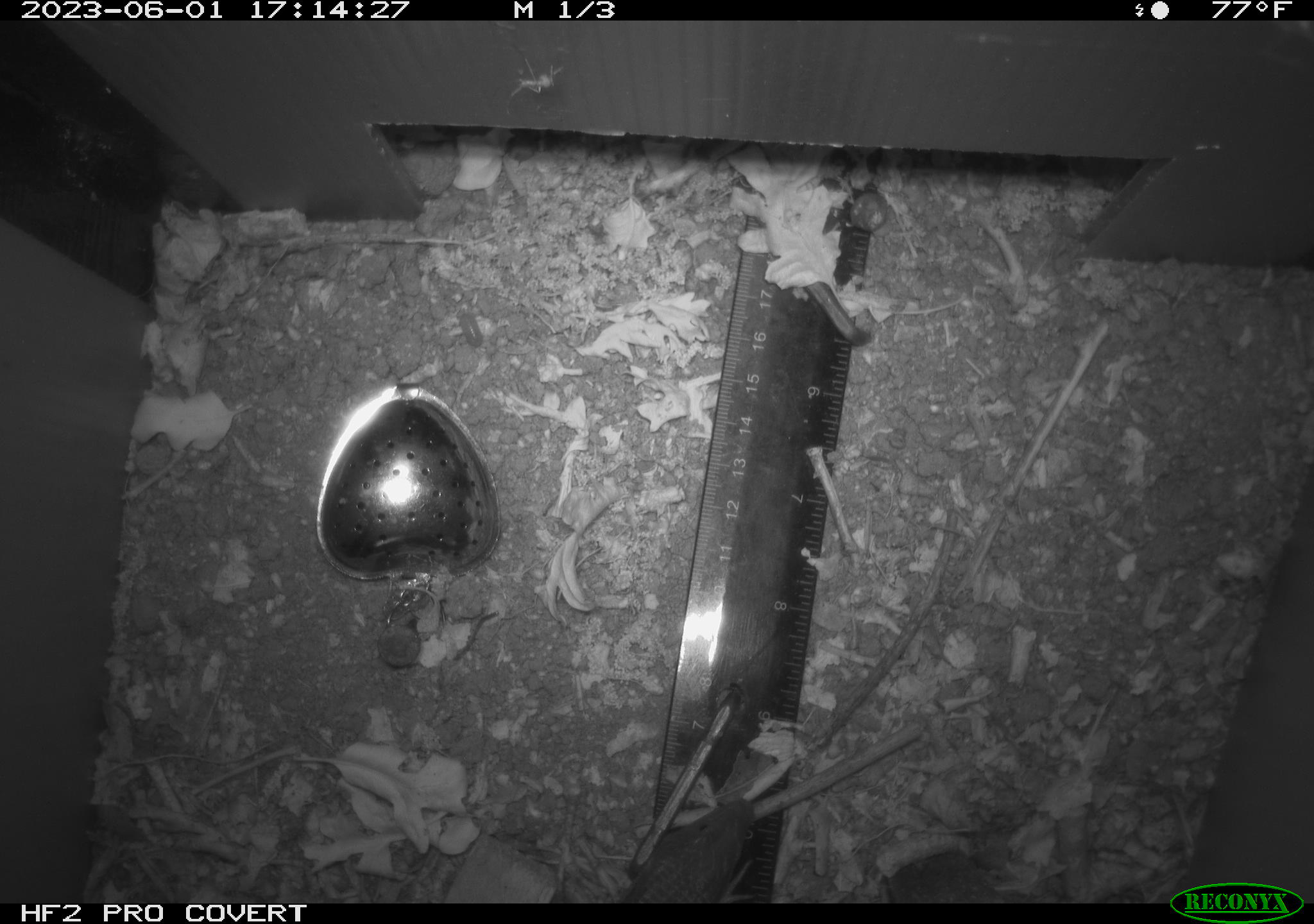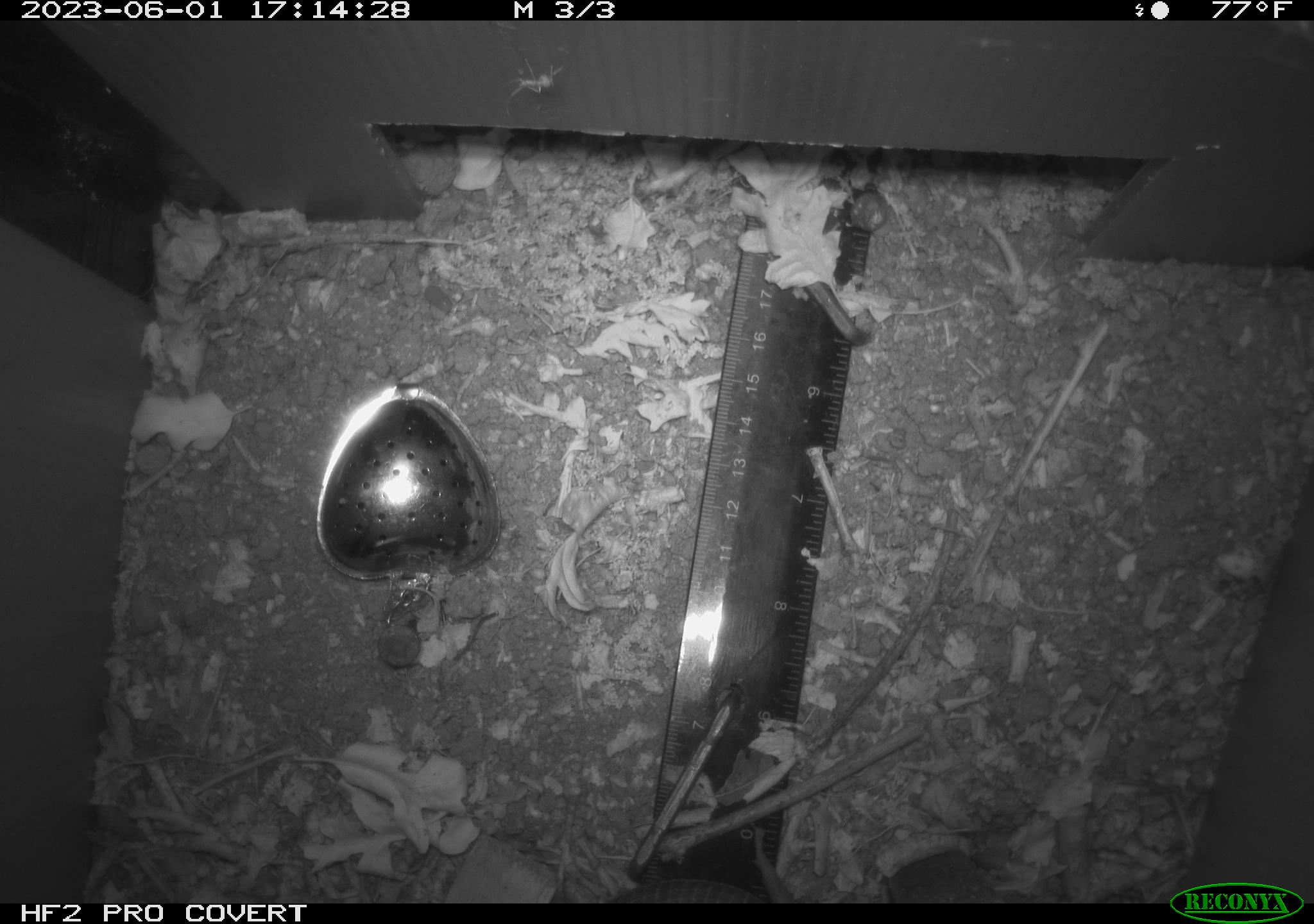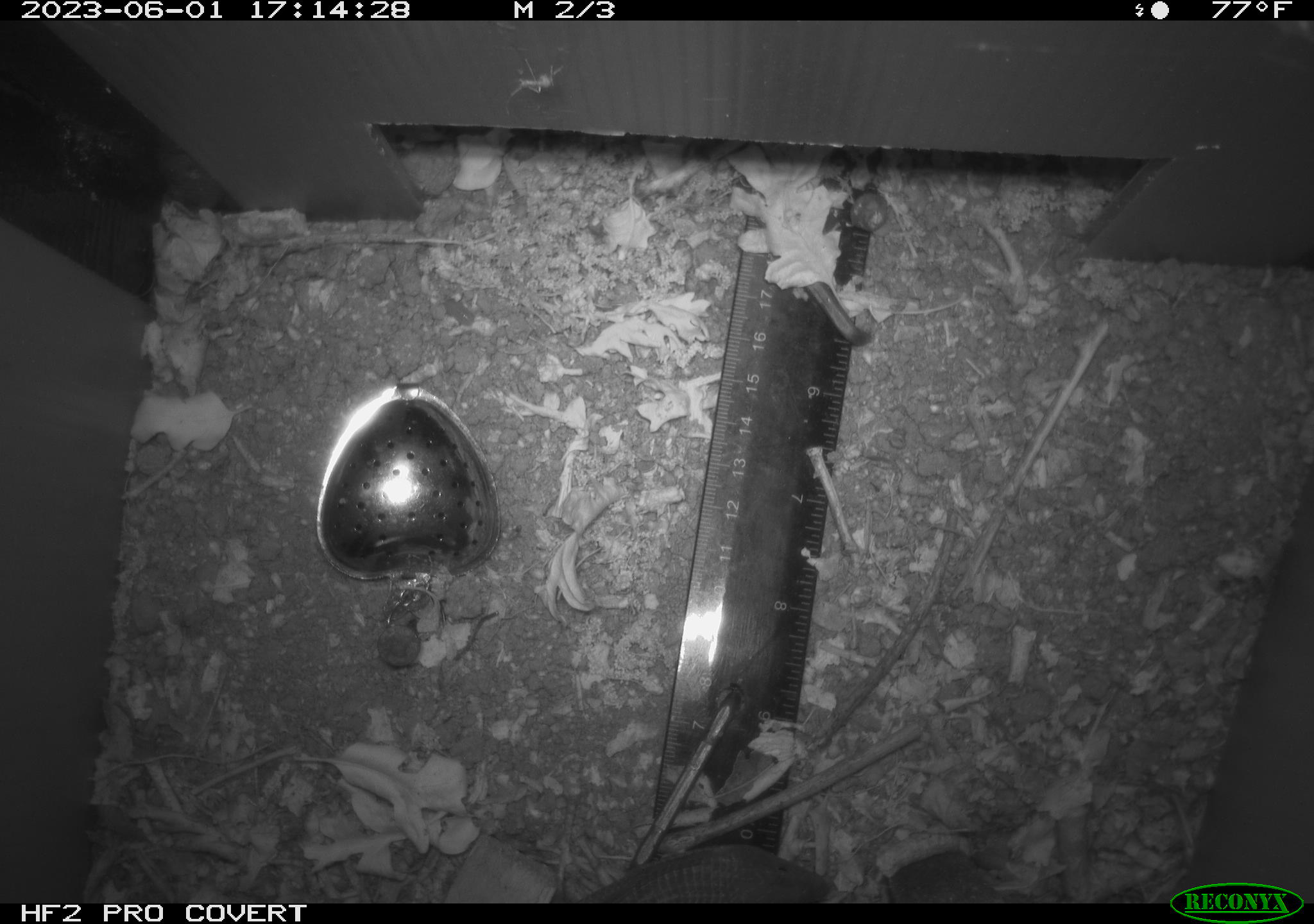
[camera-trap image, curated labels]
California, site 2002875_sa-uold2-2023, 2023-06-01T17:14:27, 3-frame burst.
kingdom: Animalia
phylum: Chordata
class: Reptilia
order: Squamata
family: Anguidae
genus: Elgaria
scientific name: Elgaria multicarinata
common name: southern alligator lizard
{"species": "southern alligator lizard (Elgaria multicarinata)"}